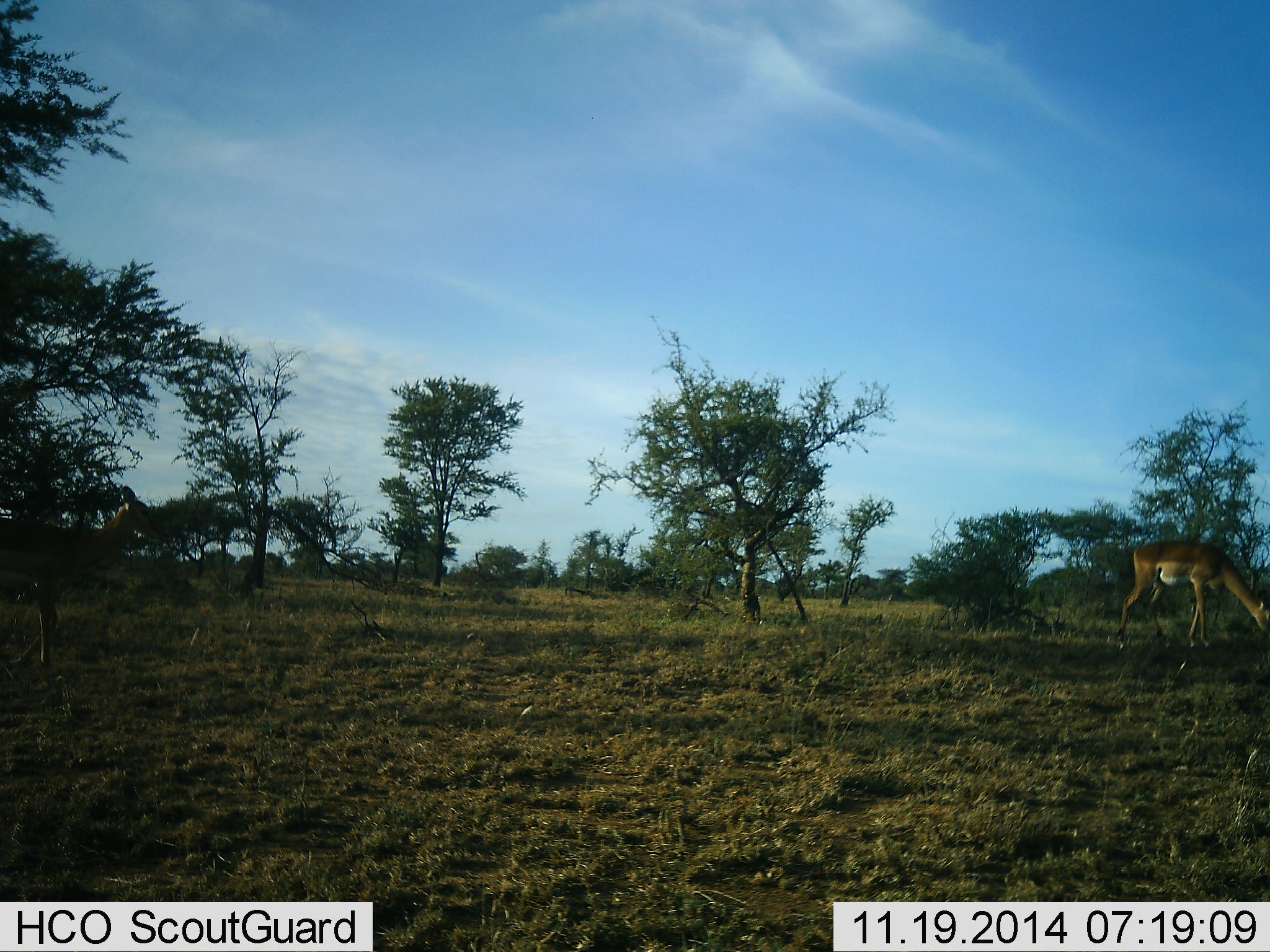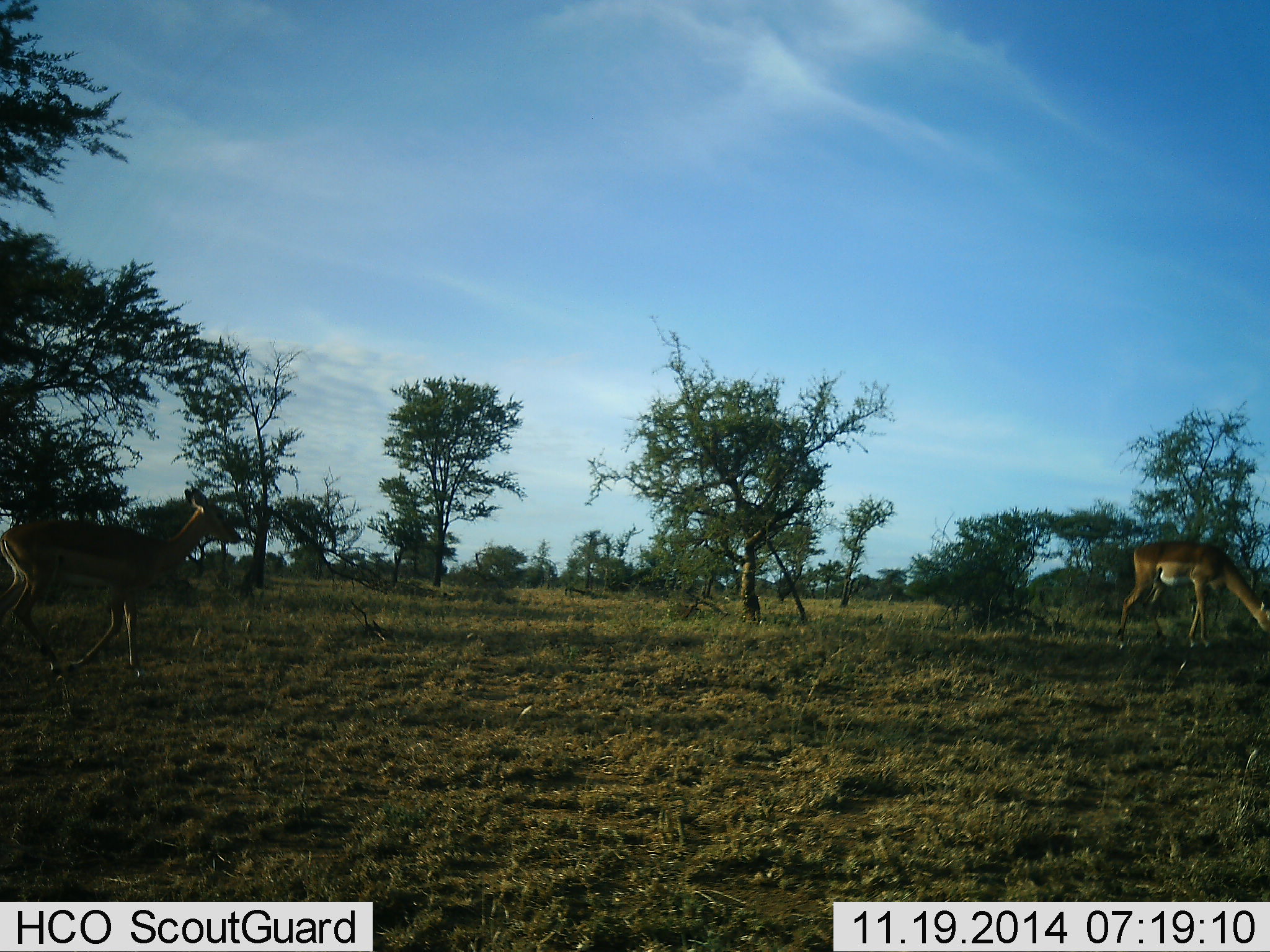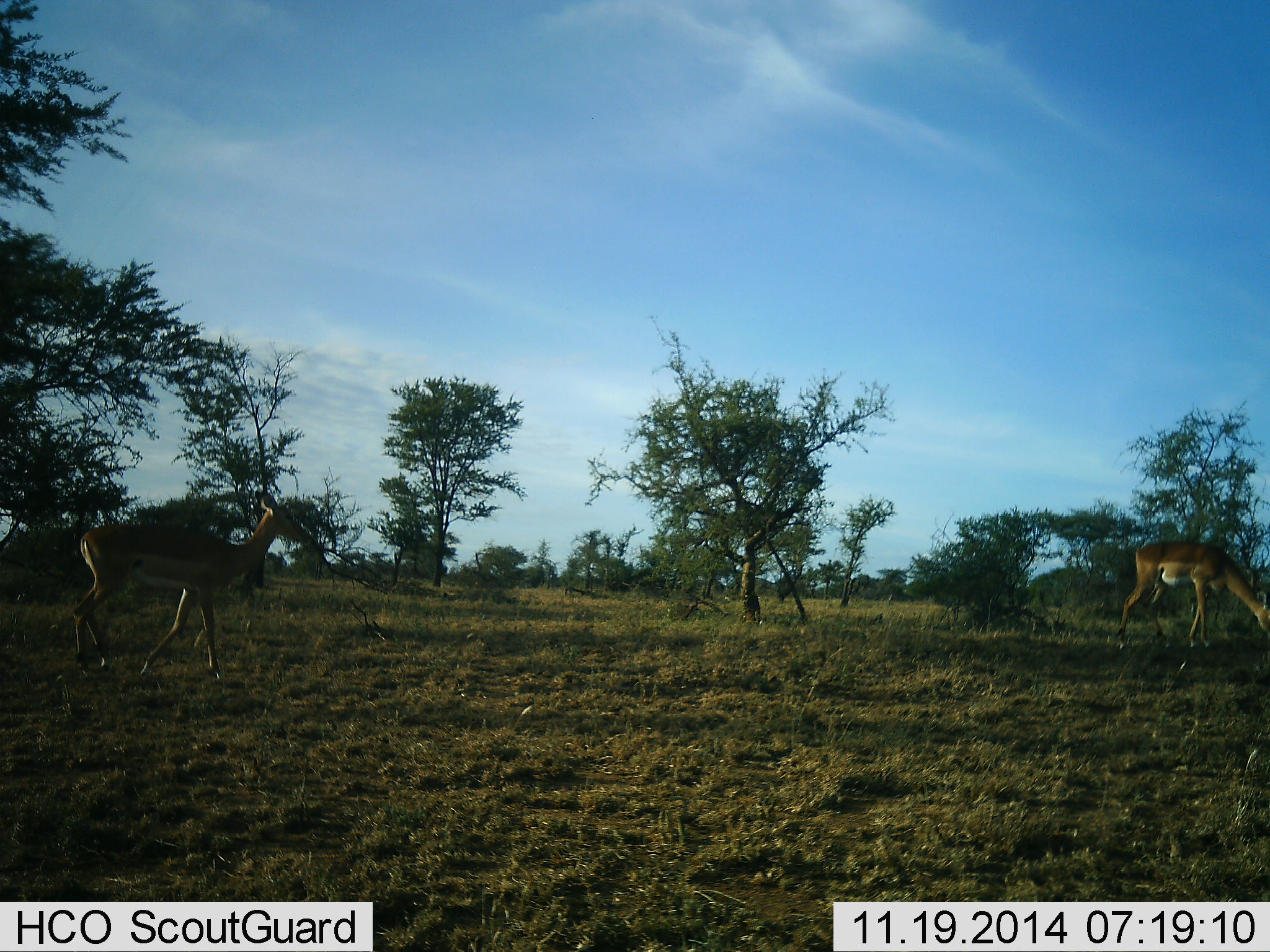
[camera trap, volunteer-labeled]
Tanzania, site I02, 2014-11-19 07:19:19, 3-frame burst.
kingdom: Animalia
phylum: Chordata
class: Mammalia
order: Artiodactyla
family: Bovidae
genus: Aepyceros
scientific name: Aepyceros melampus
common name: impala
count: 2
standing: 0%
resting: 0%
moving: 100%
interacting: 0%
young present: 10%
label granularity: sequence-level